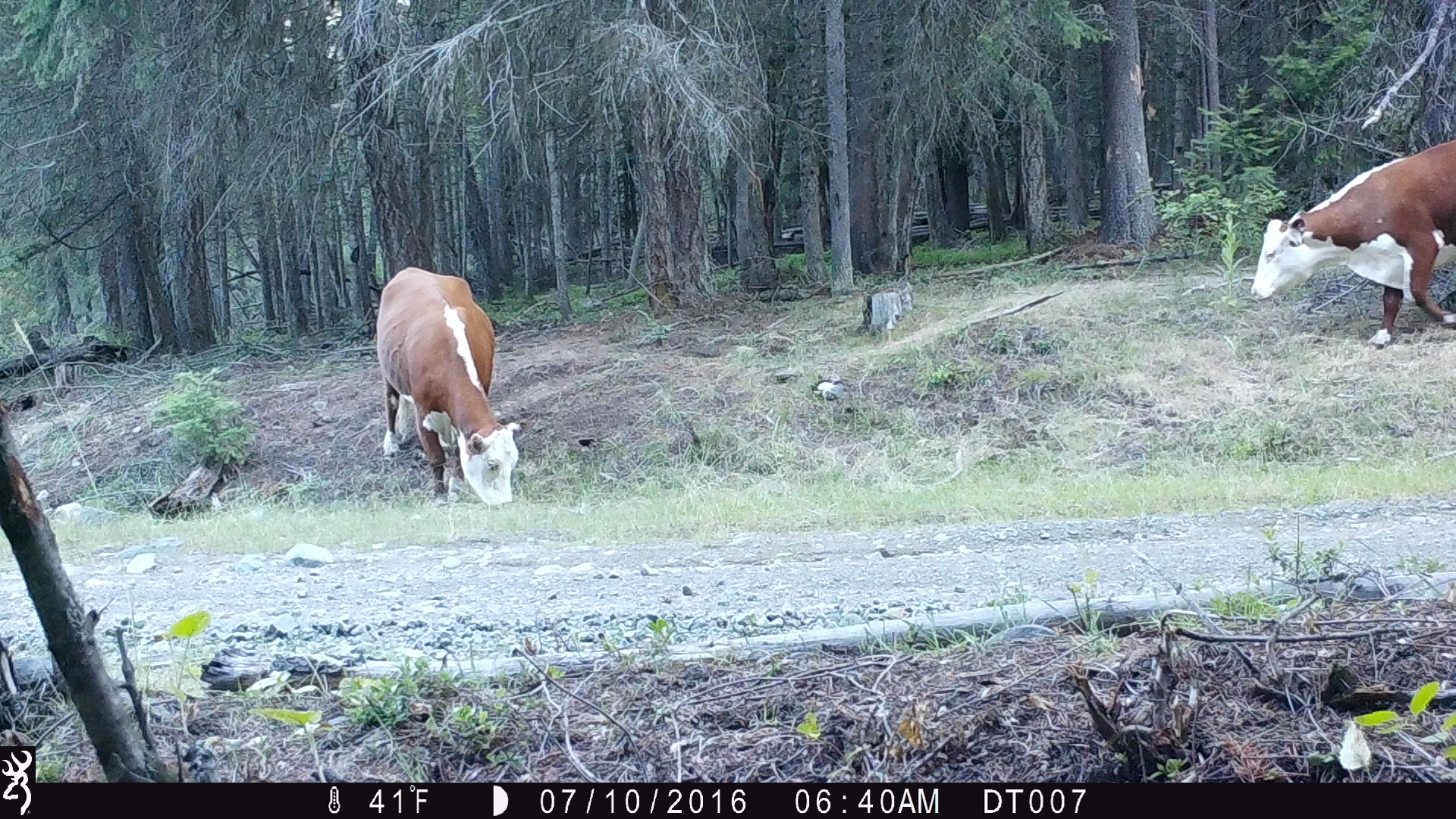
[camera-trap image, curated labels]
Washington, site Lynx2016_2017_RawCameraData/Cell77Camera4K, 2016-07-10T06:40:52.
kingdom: Animalia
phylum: Chordata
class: Mammalia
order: Artiodactyla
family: Bovidae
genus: Bos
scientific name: Bos taurus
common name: domestic cattle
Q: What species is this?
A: Domestic cattle (Bos taurus).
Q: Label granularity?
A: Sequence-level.